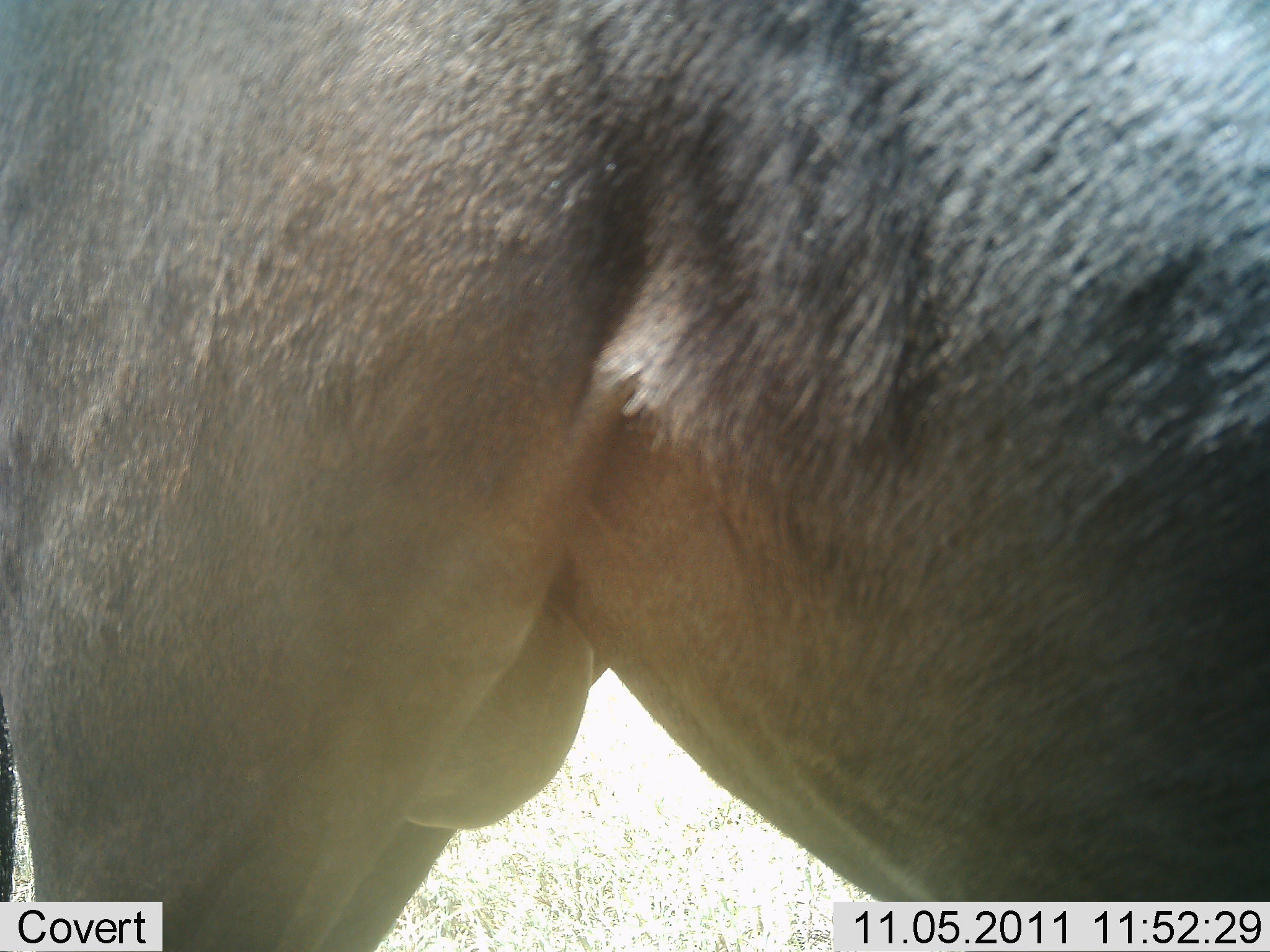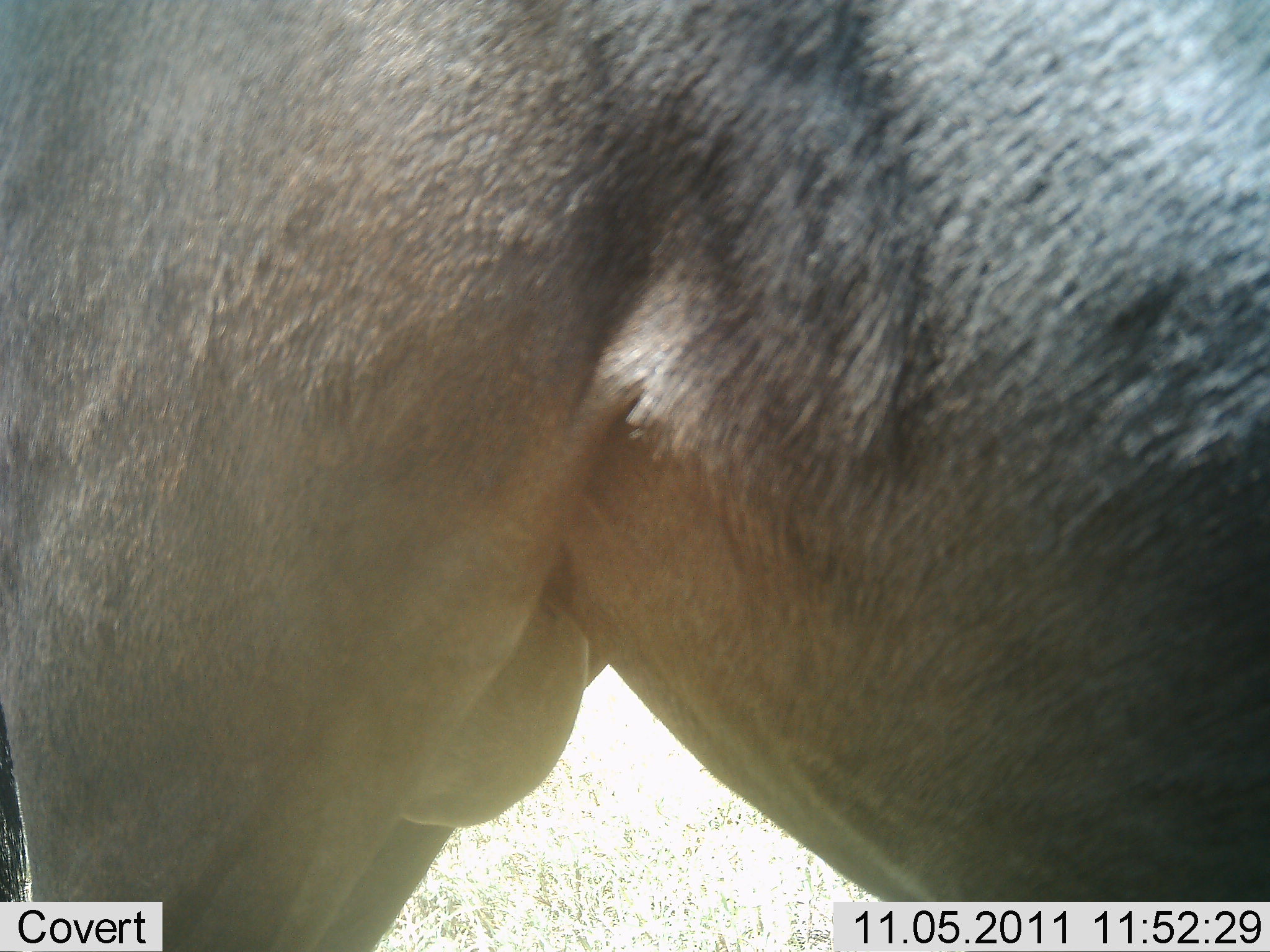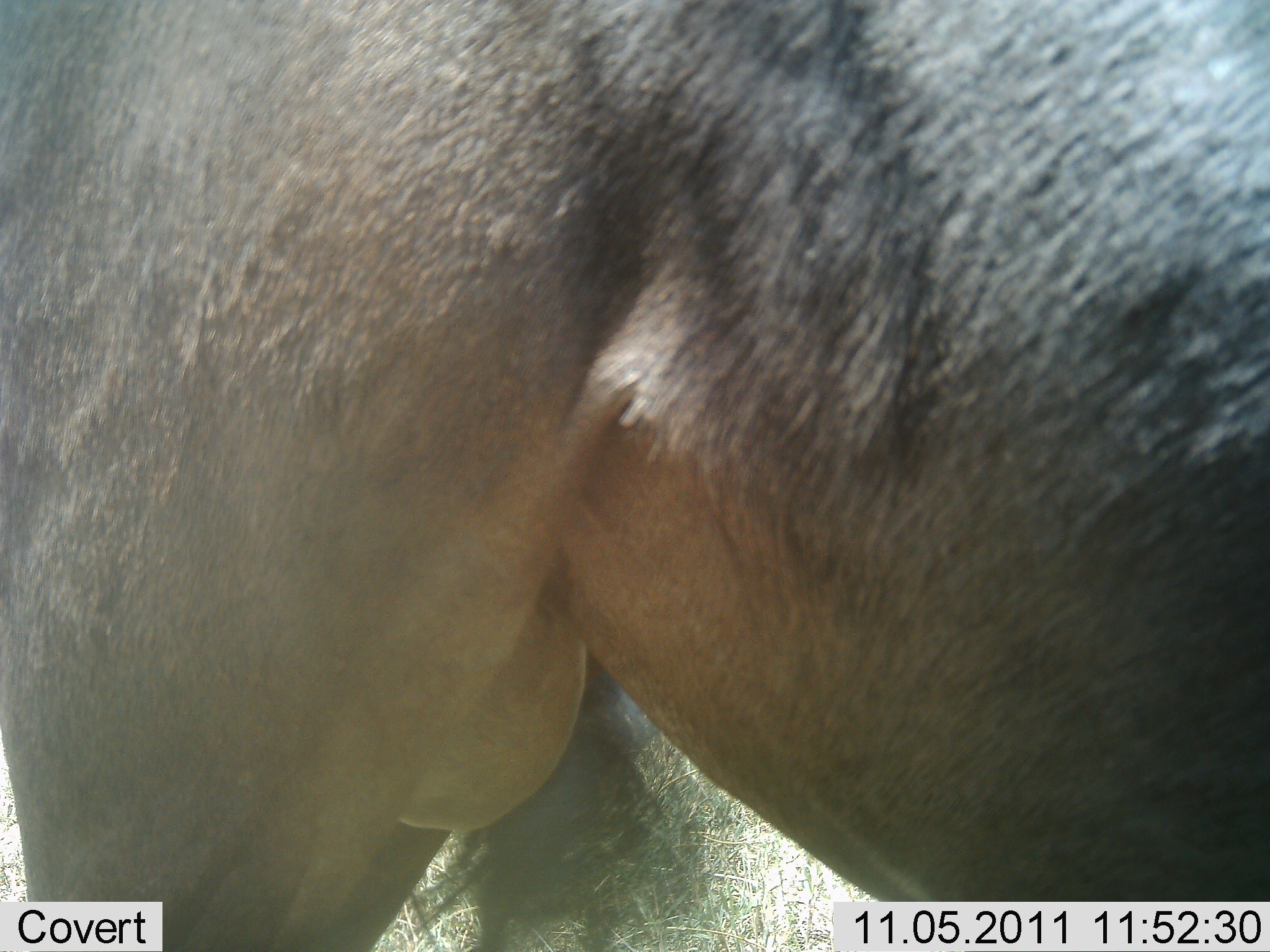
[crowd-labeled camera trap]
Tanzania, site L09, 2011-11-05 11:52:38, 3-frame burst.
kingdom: Animalia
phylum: Chordata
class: Mammalia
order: Artiodactyla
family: Bovidae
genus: Connochaetes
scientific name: Connochaetes taurinus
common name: blue wildebeest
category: wildebeest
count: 1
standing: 86%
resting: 0%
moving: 0%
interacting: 14%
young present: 0%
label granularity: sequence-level